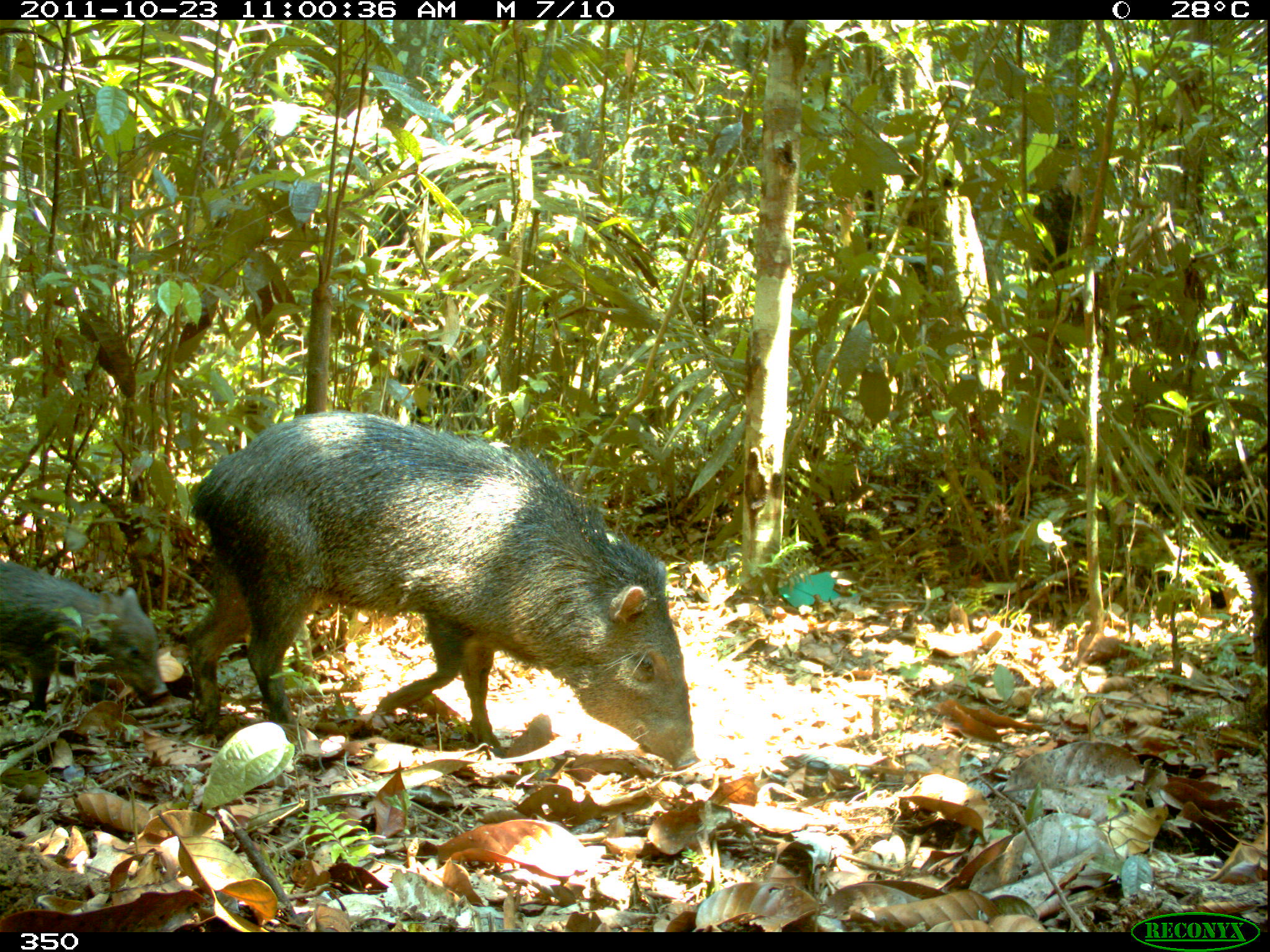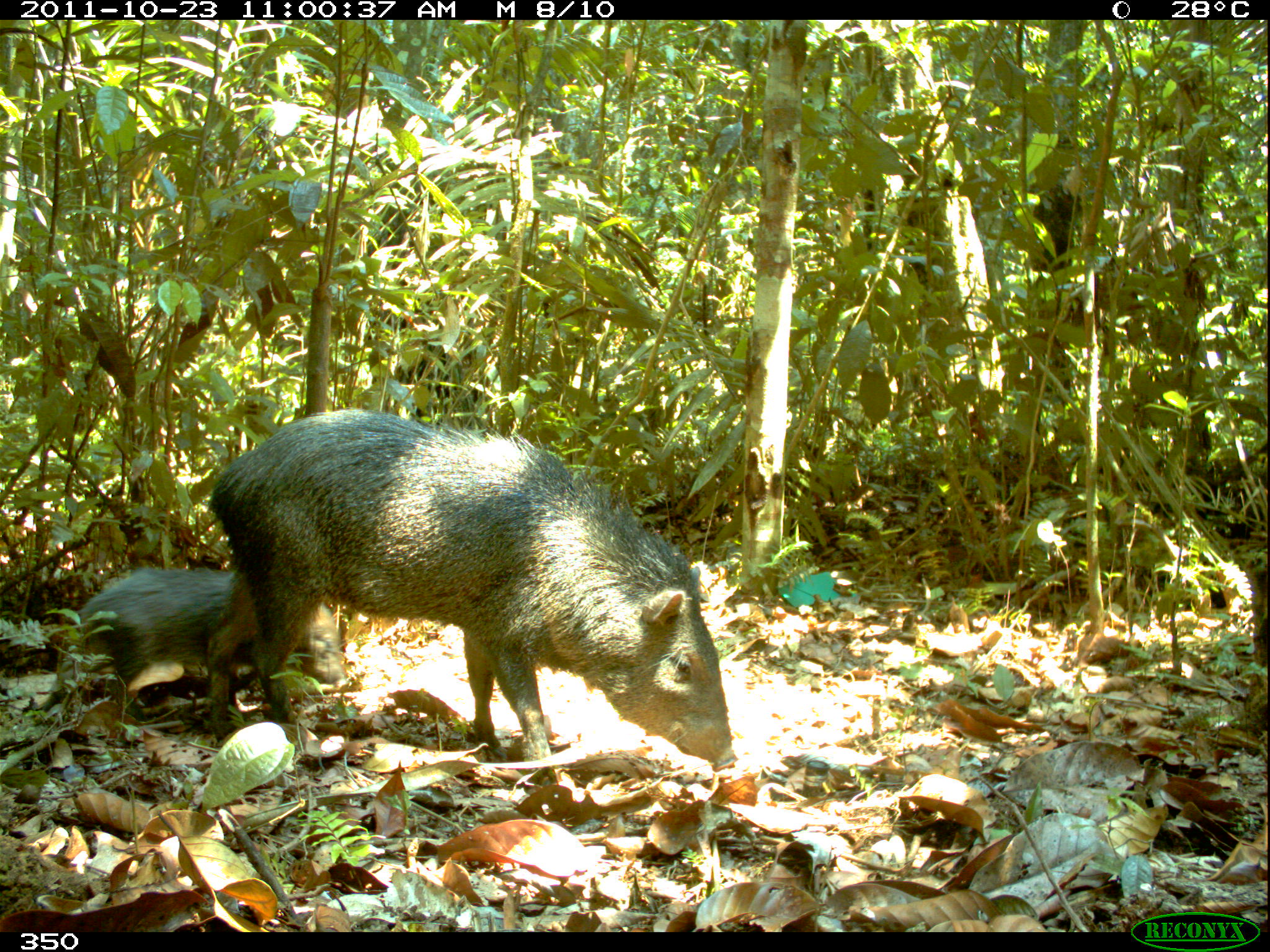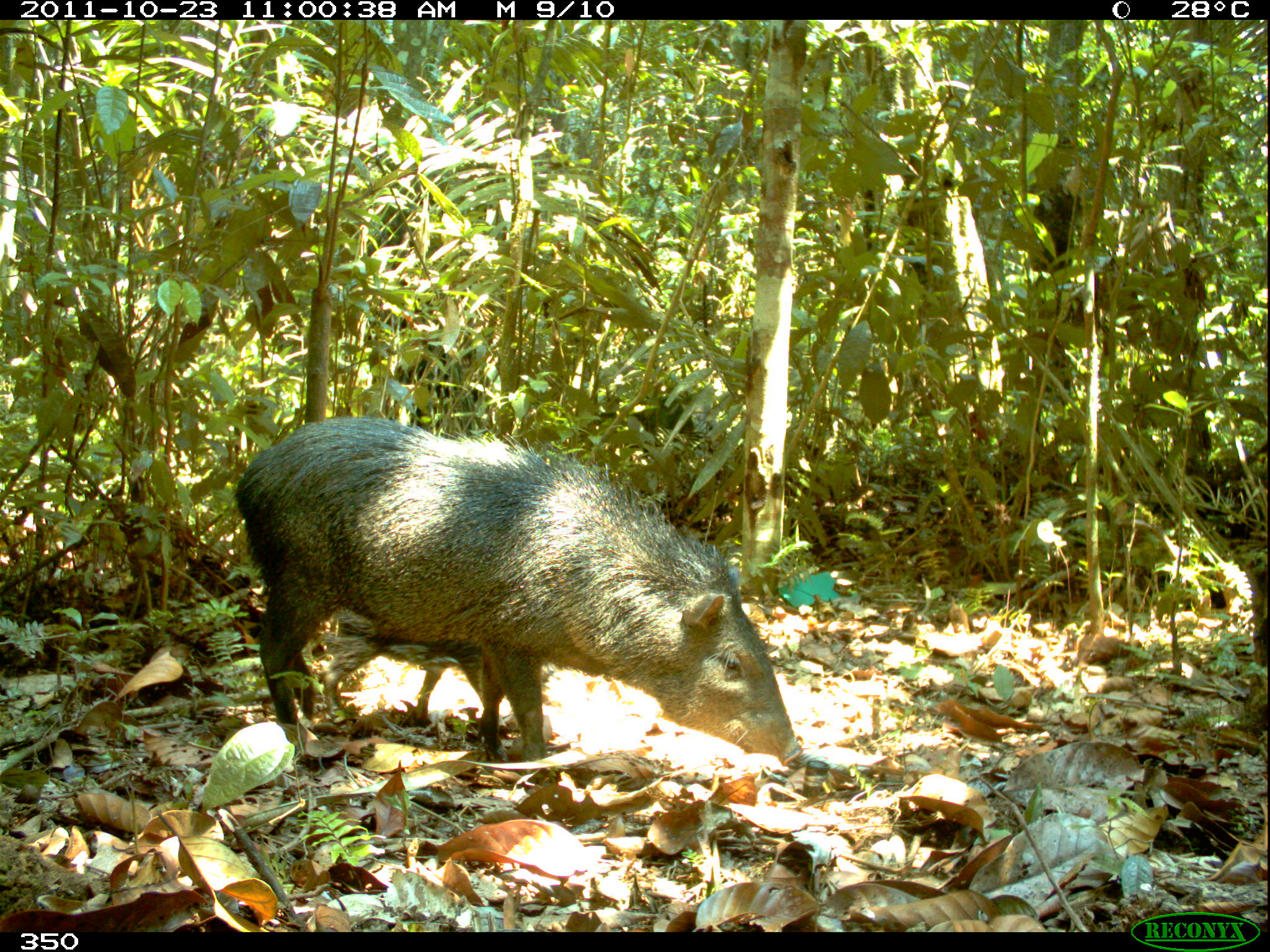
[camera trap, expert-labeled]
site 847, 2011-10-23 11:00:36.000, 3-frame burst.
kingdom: Animalia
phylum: Chordata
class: Mammalia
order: Artiodactyla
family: Tayassuidae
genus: Pecari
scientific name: Pecari tajacu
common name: collared peccary